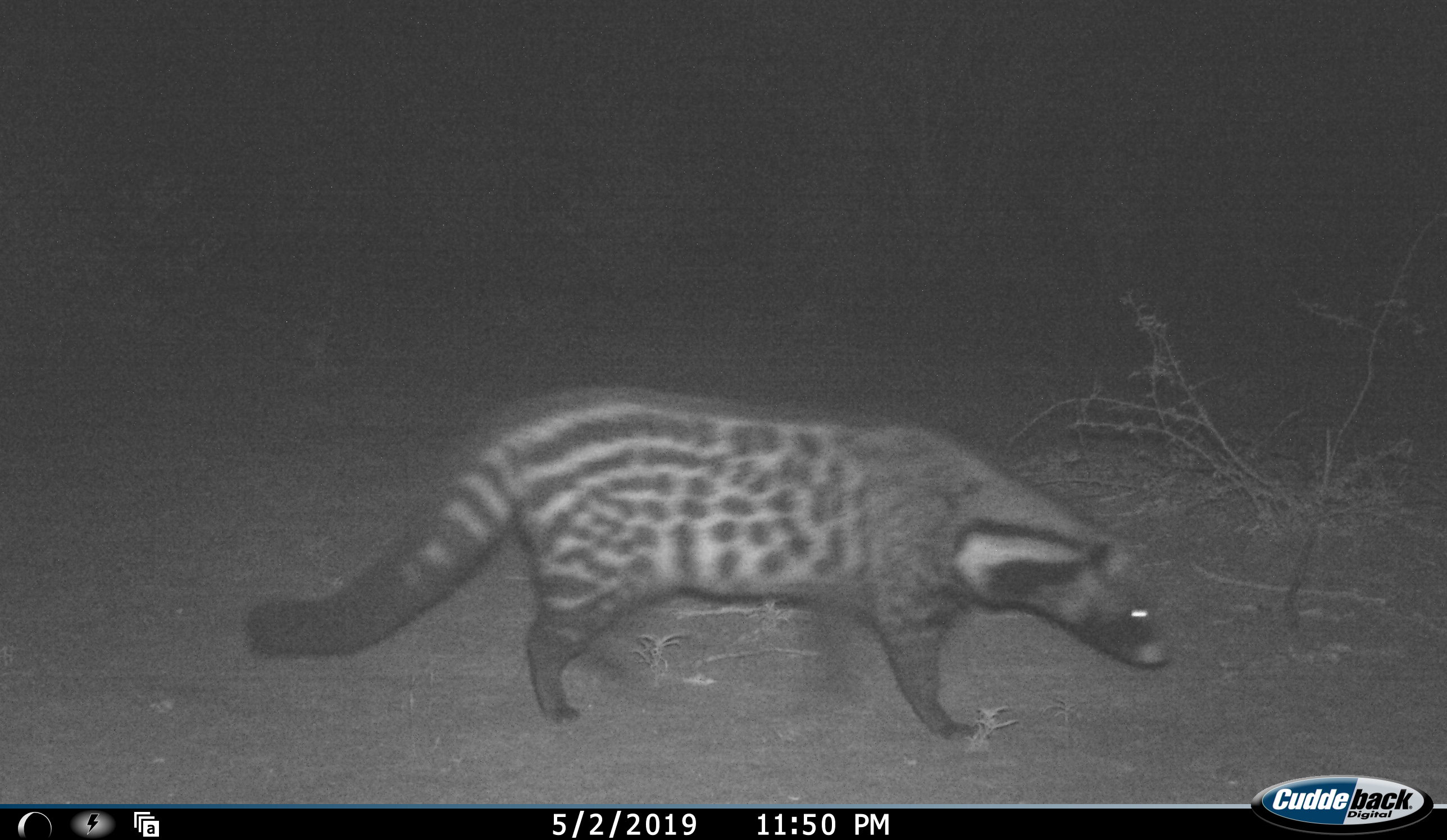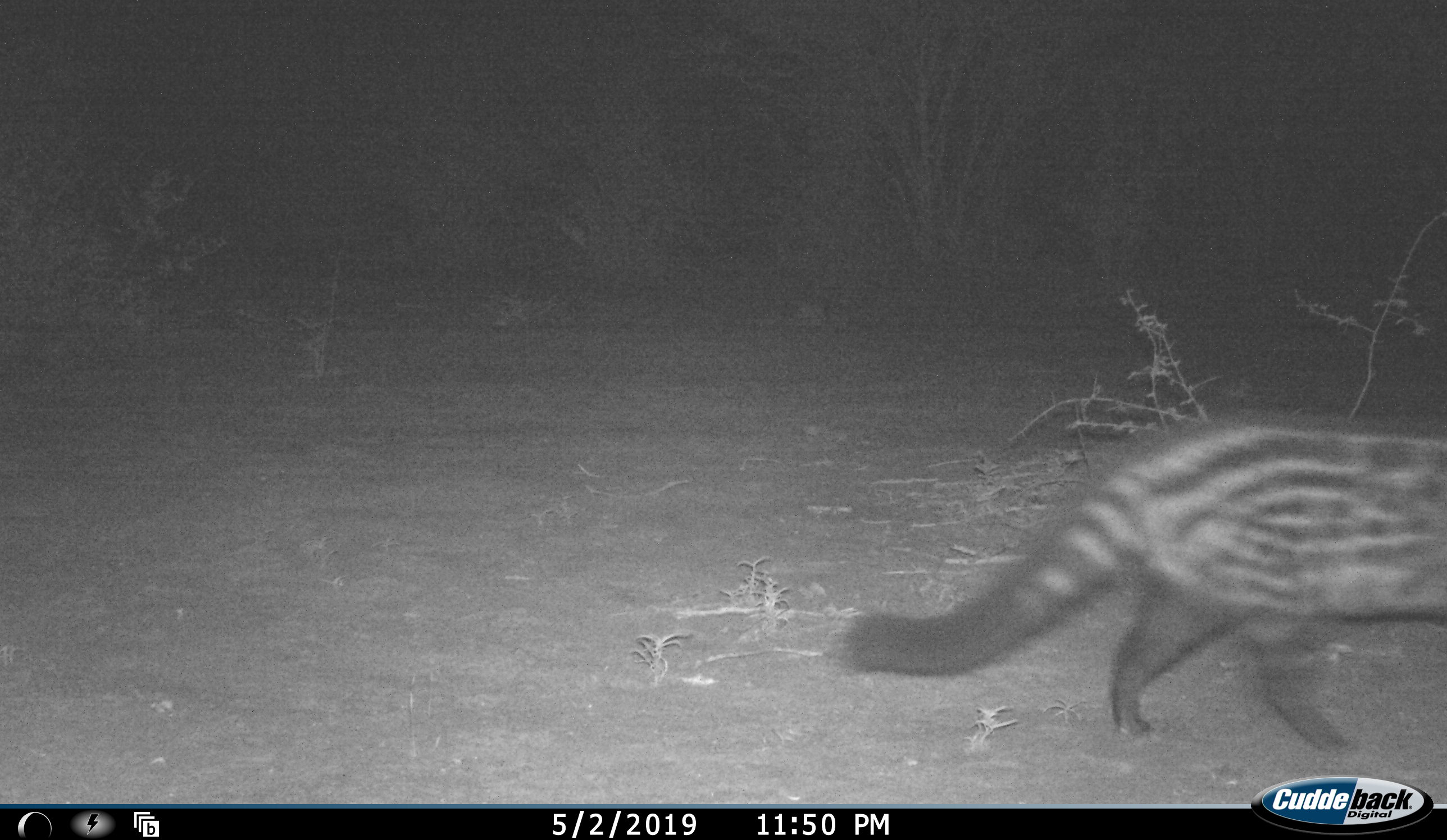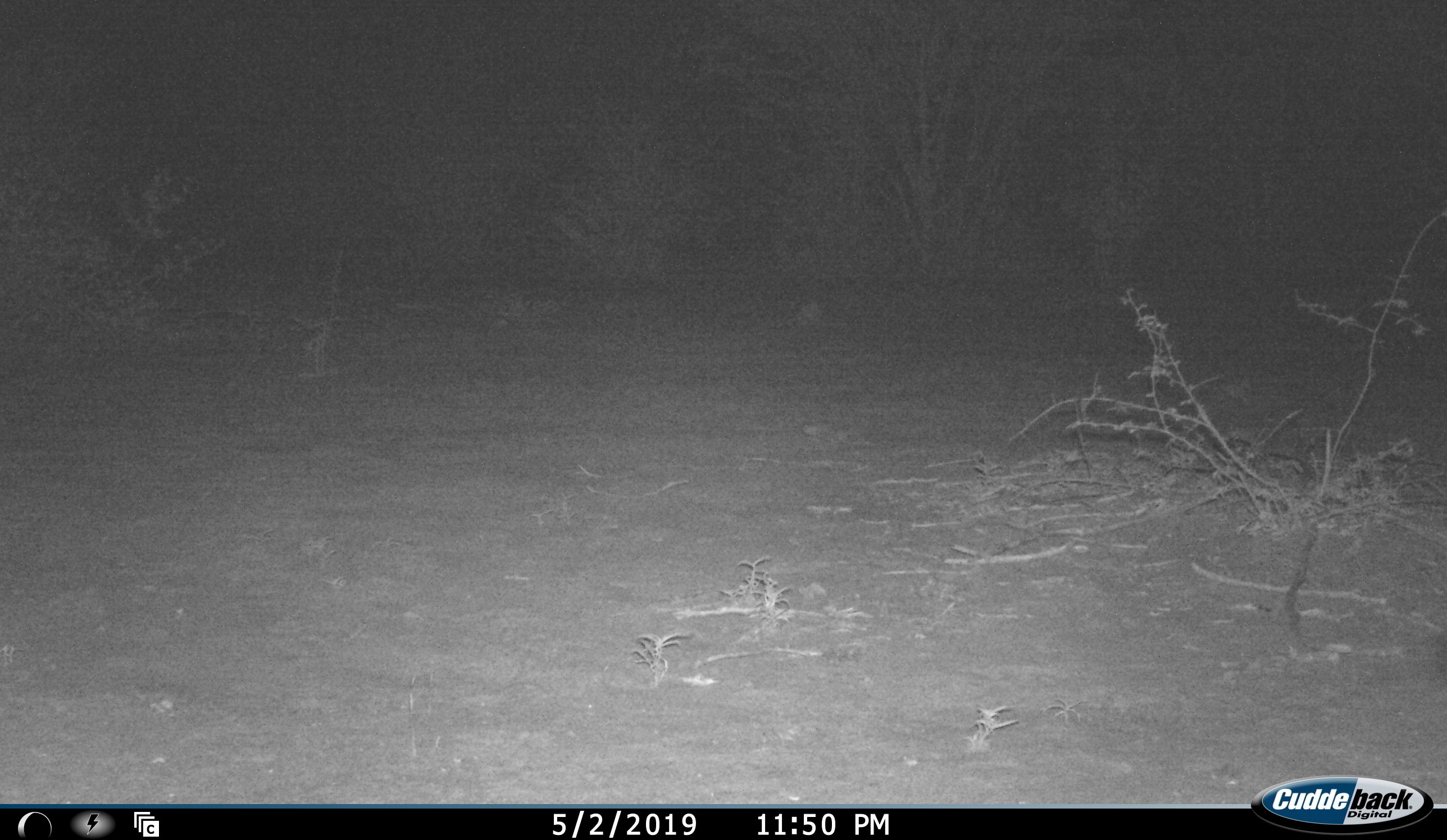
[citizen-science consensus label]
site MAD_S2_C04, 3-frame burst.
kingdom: Animalia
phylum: Chordata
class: Mammalia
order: Carnivora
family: Viverridae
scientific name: Viverridae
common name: civet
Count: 1.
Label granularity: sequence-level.